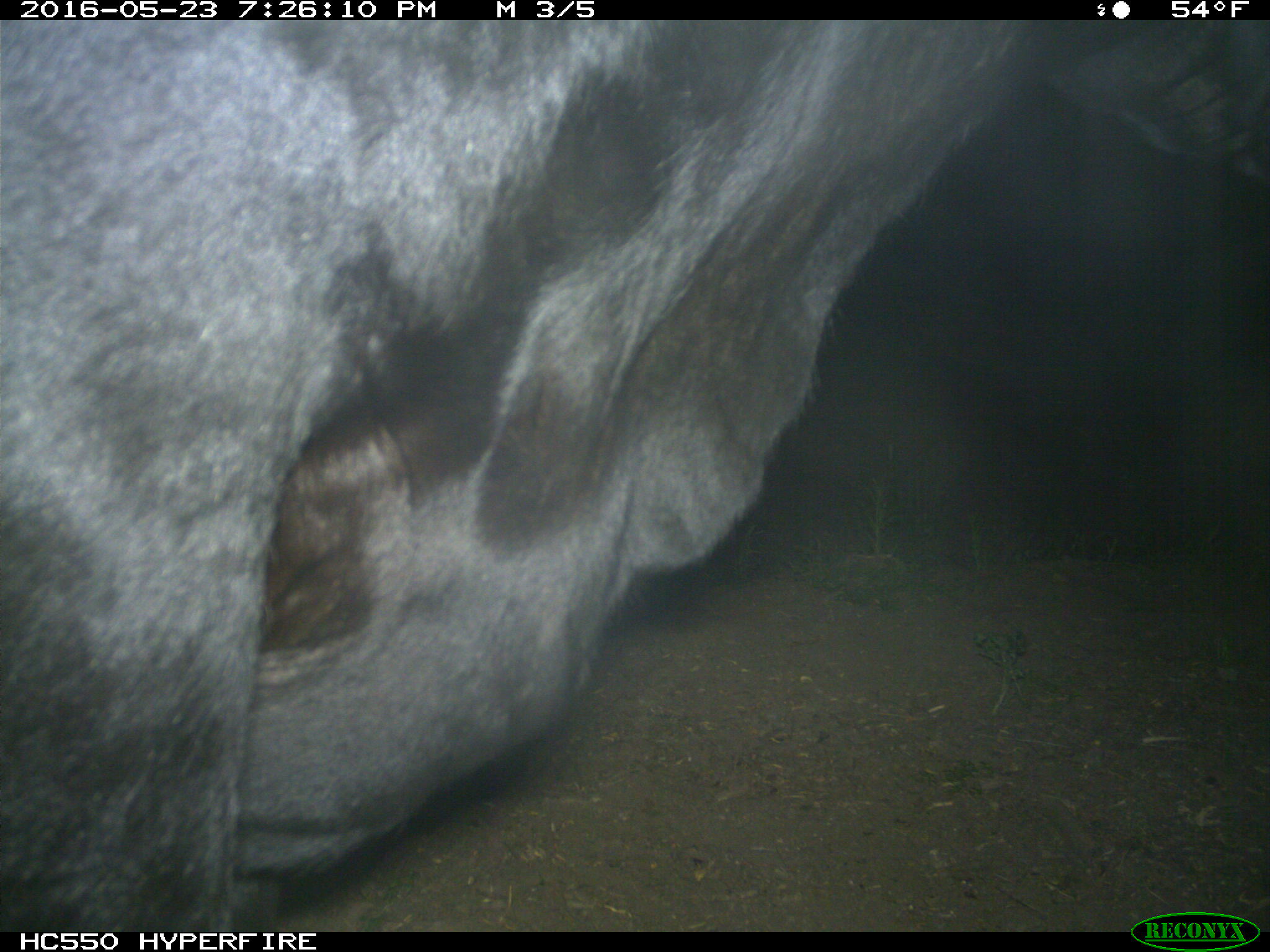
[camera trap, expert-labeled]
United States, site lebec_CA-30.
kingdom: Animalia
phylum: Chordata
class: Mammalia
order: Artiodactyla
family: Bovidae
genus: Bos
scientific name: Bos taurus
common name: domestic cow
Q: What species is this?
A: Bos taurus (domestic cow).